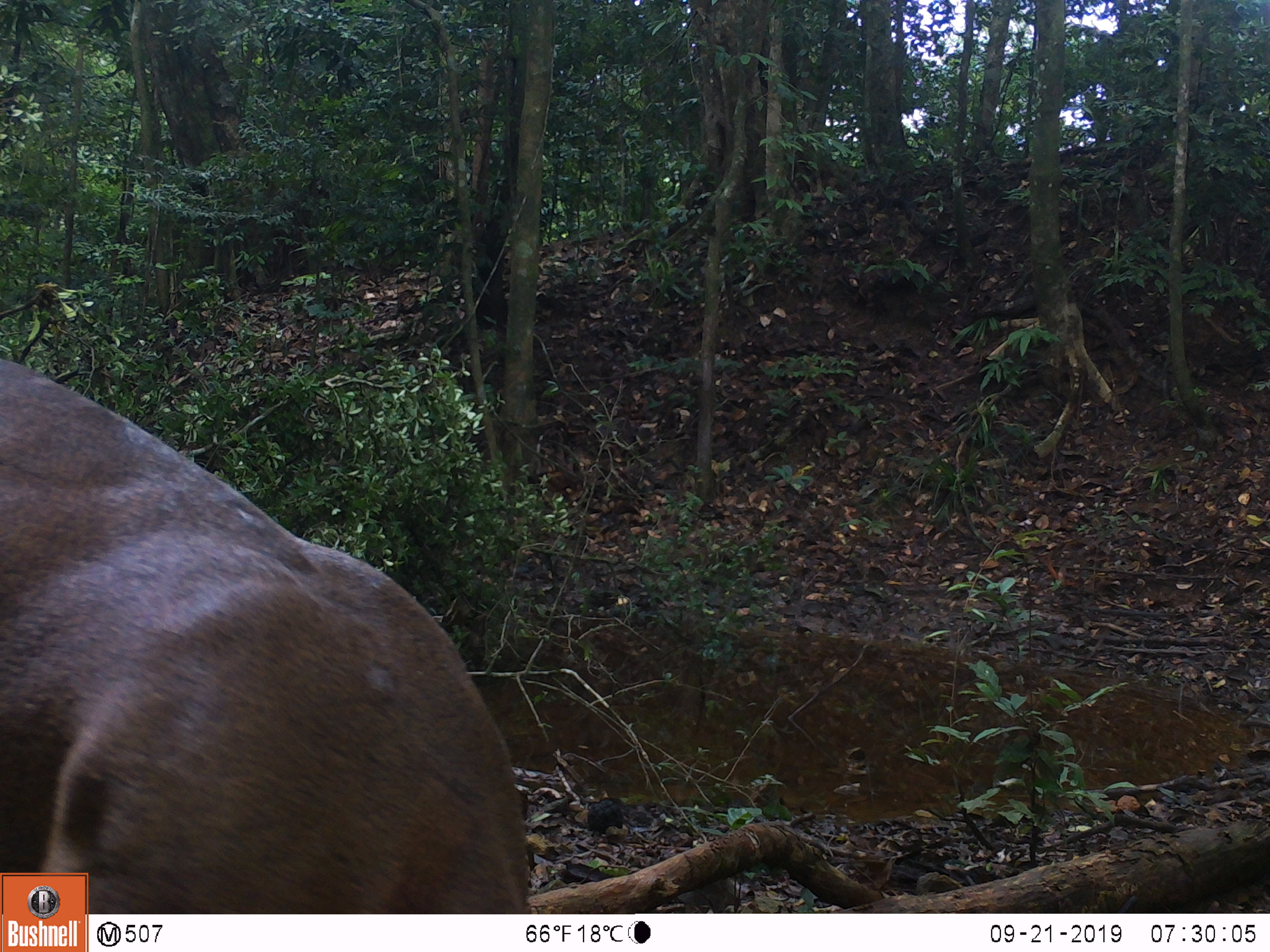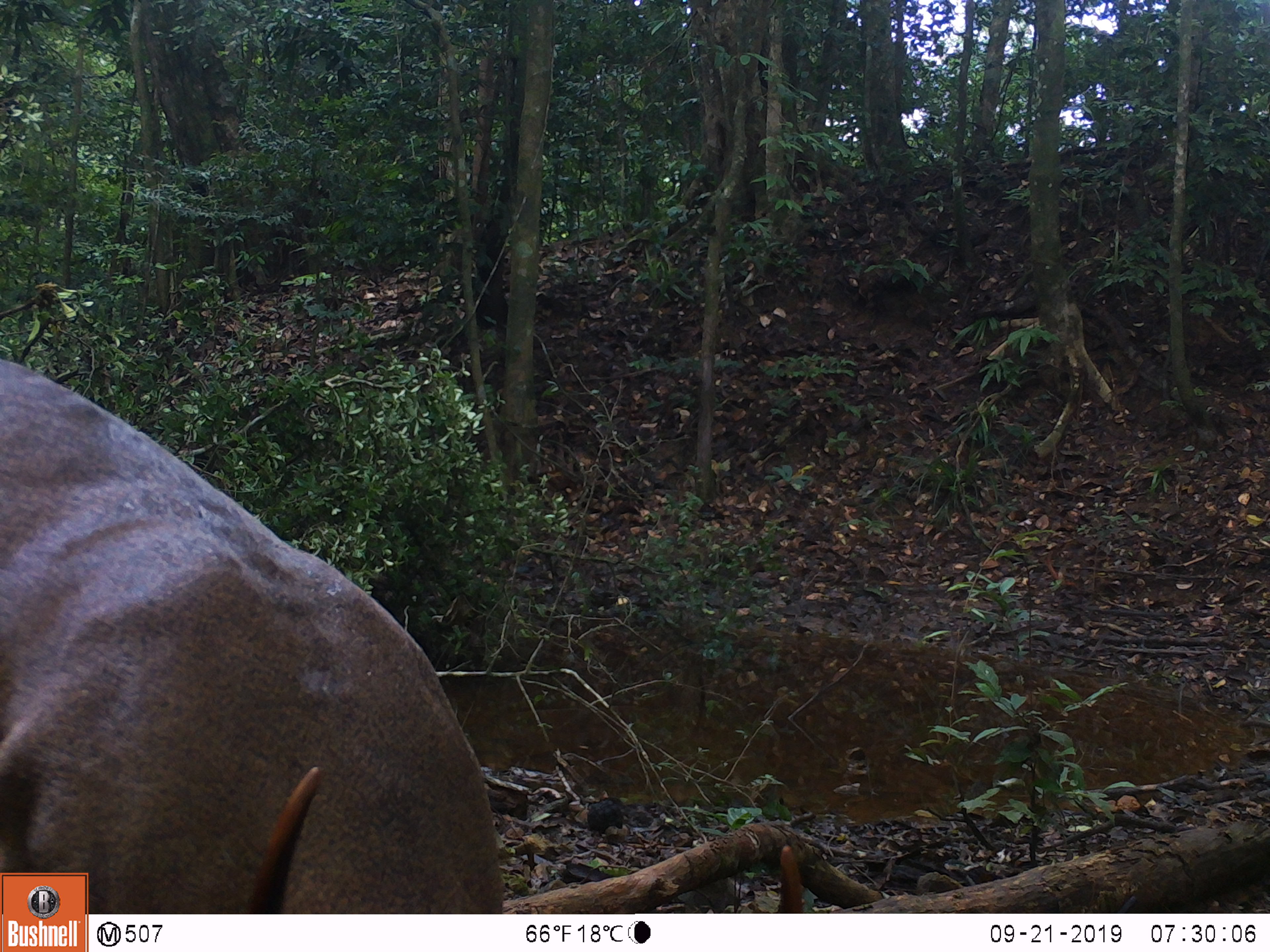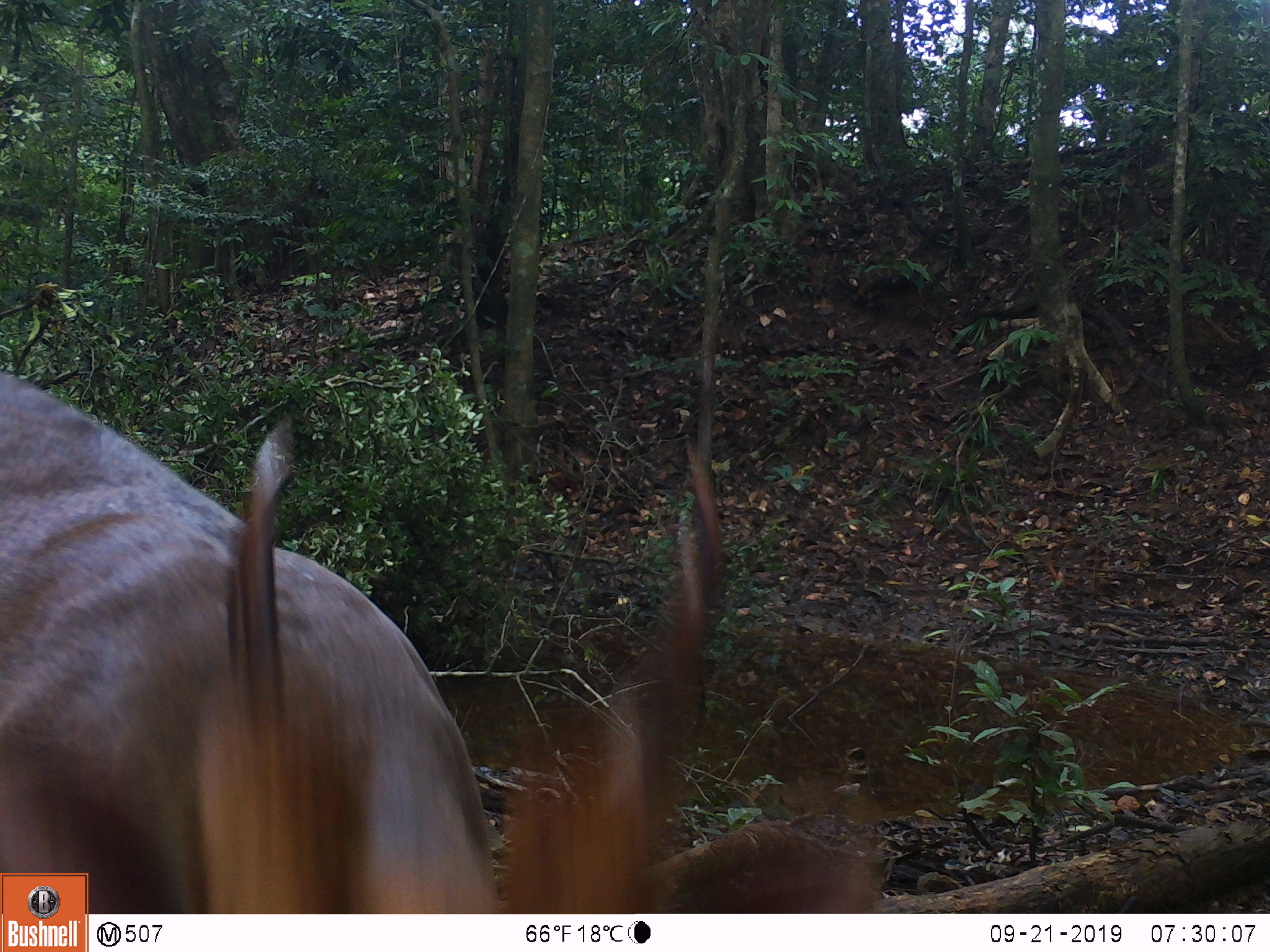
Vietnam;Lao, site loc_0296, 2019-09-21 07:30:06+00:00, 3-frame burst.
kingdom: Animalia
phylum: Chordata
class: Mammalia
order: Artiodactyla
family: Cervidae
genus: Muntiacus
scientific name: Muntiacus vuquangensis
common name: large-antlered muntjac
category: large antlered muntjac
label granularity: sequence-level